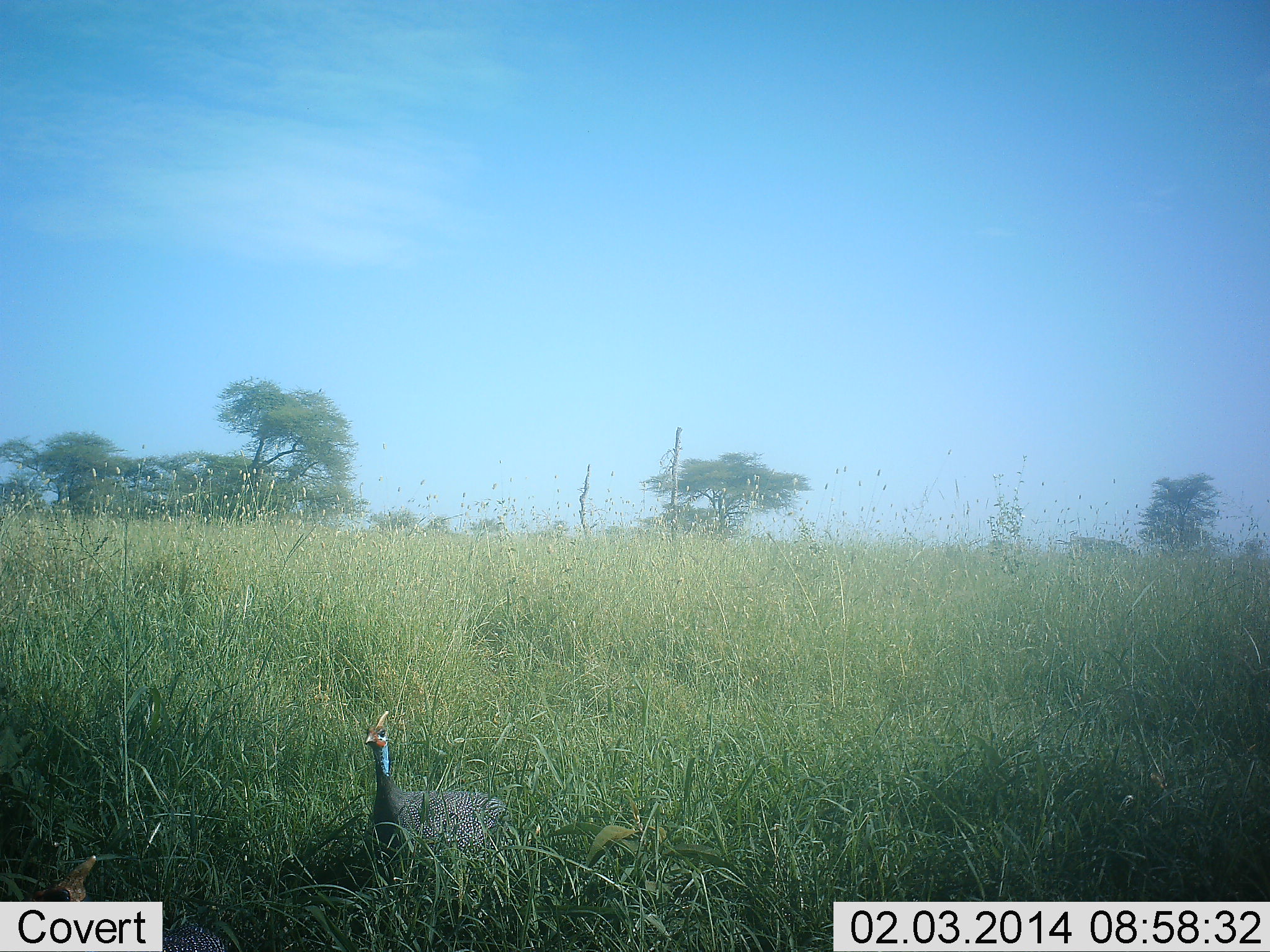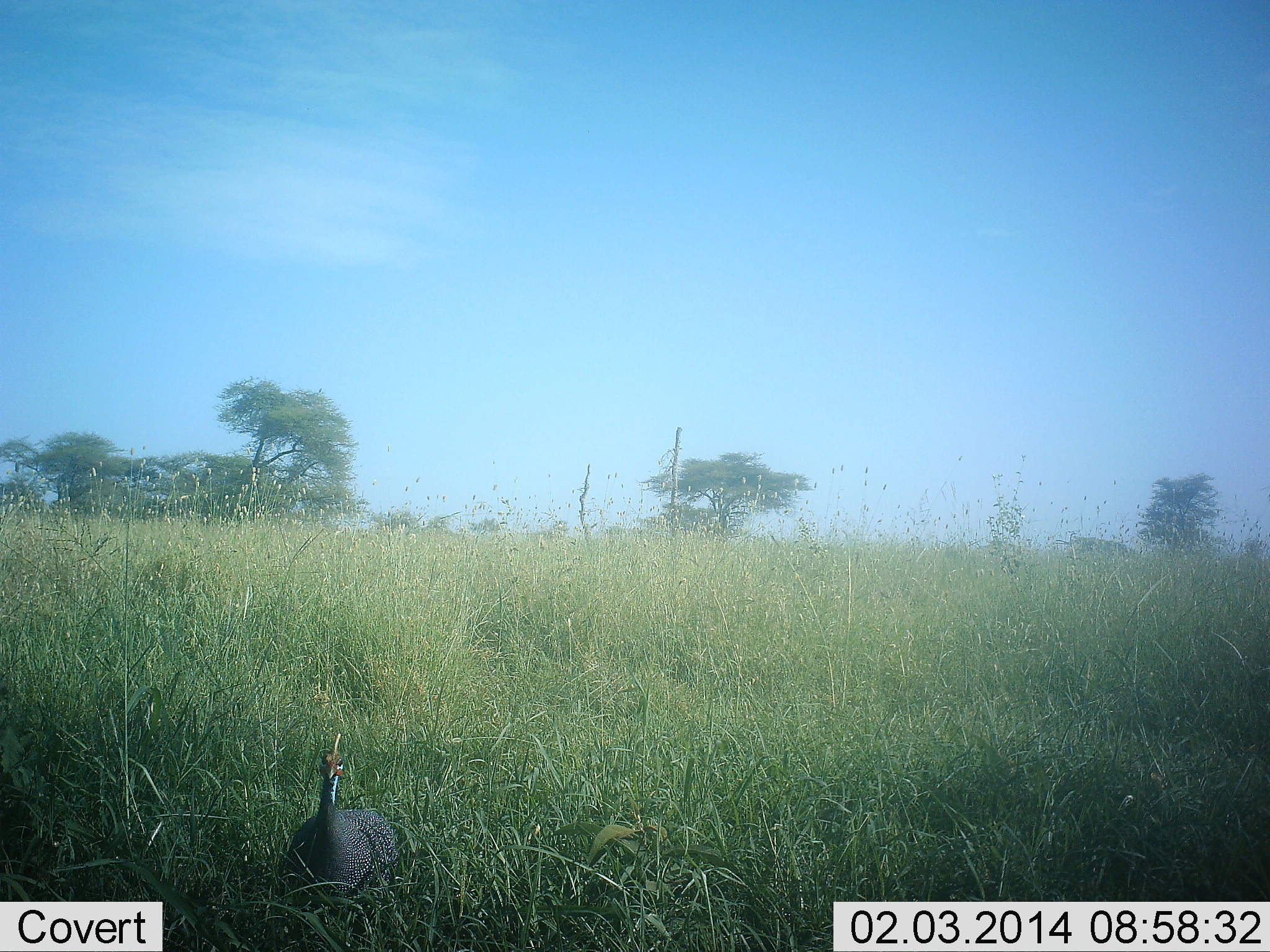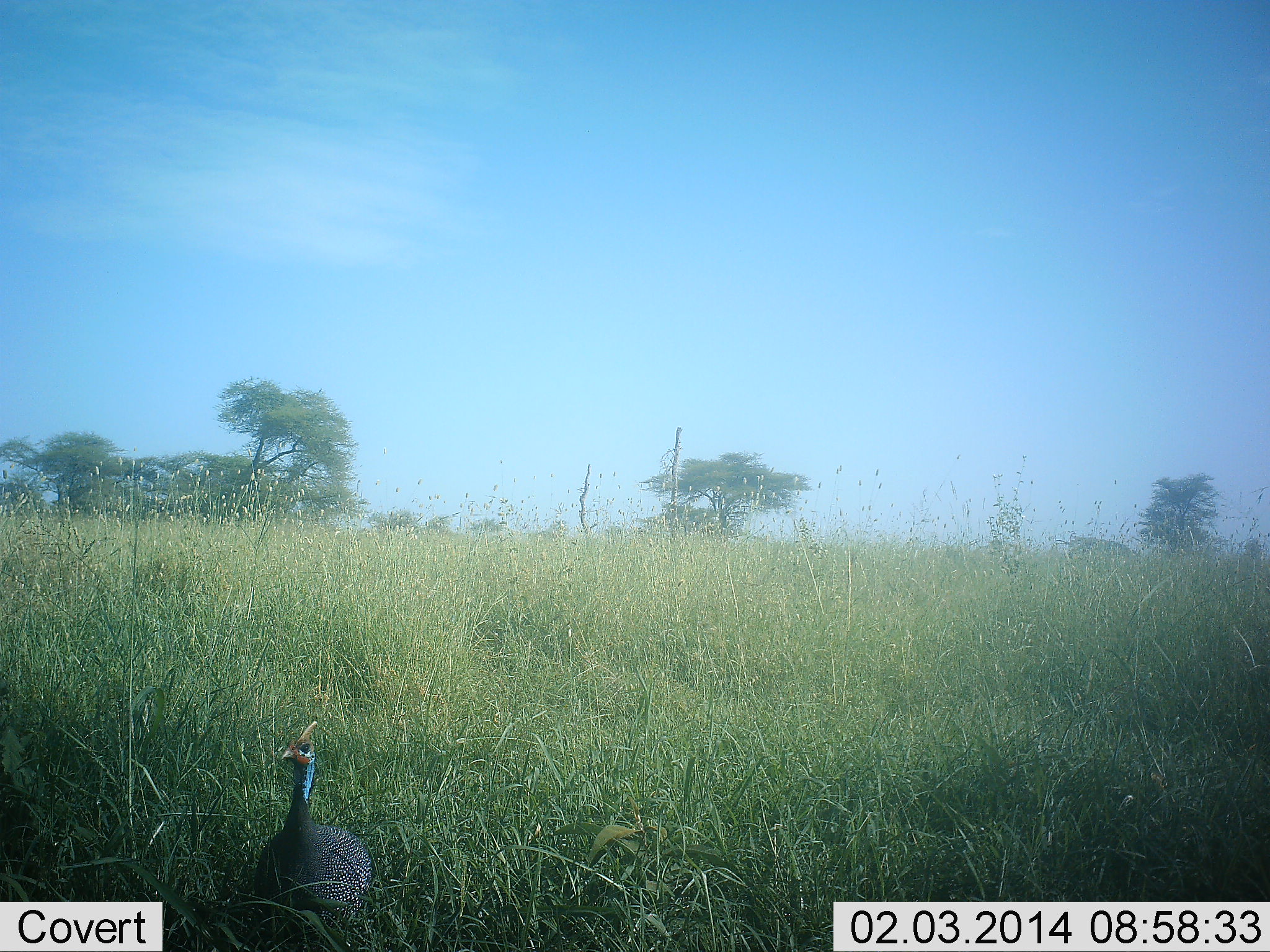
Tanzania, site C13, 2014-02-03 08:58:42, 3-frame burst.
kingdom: Animalia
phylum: Chordata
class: Aves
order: Galliformes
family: Numididae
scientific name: Numididae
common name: guinea fowl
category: guineafowl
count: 1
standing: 10%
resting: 0%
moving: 90%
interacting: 0%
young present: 0%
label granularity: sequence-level